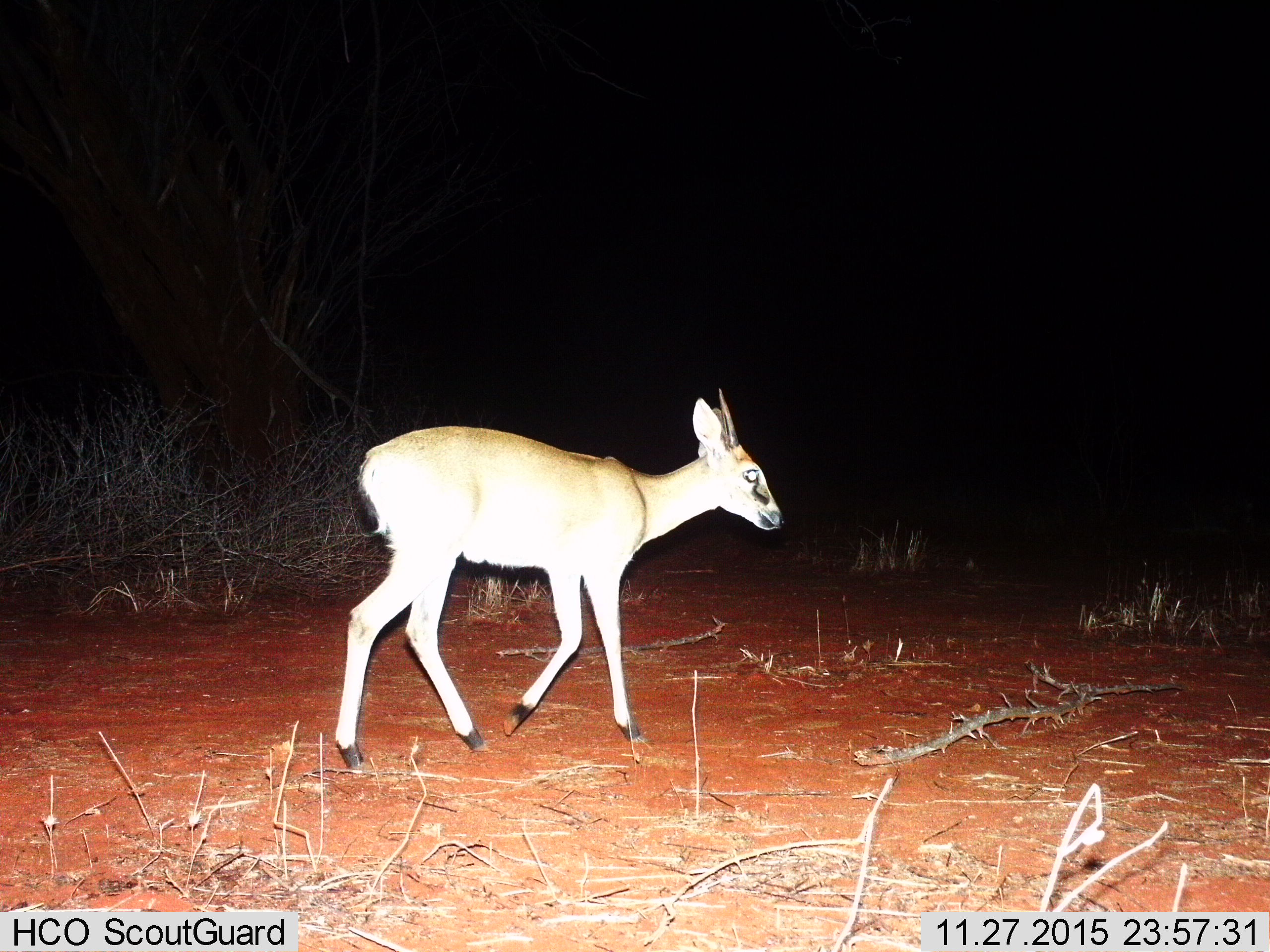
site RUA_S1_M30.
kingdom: Animalia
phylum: Chordata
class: Mammalia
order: Artiodactyla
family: Bovidae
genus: Sylvicapra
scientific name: Sylvicapra grimmia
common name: common duiker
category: duikercommongrey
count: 1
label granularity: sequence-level